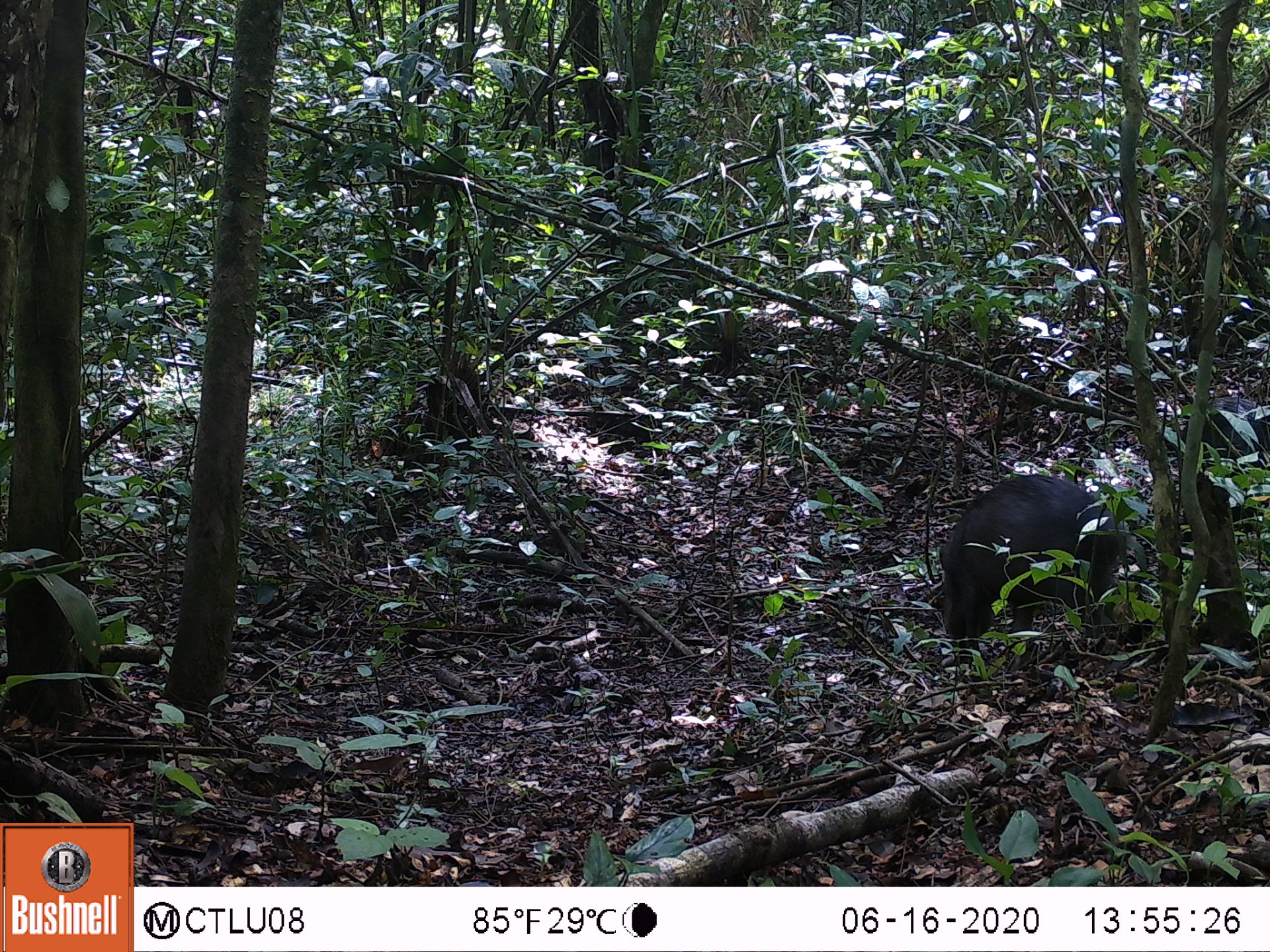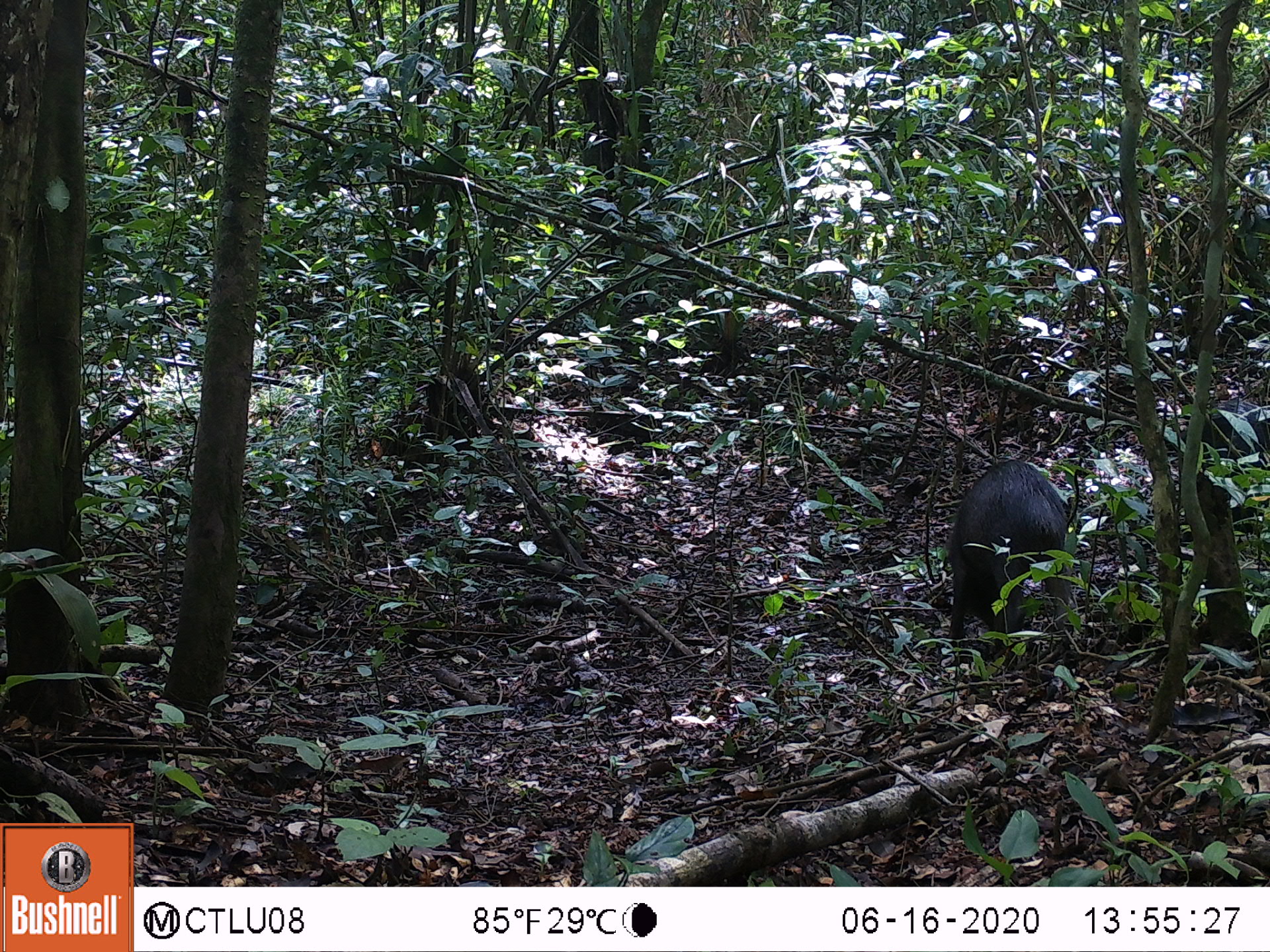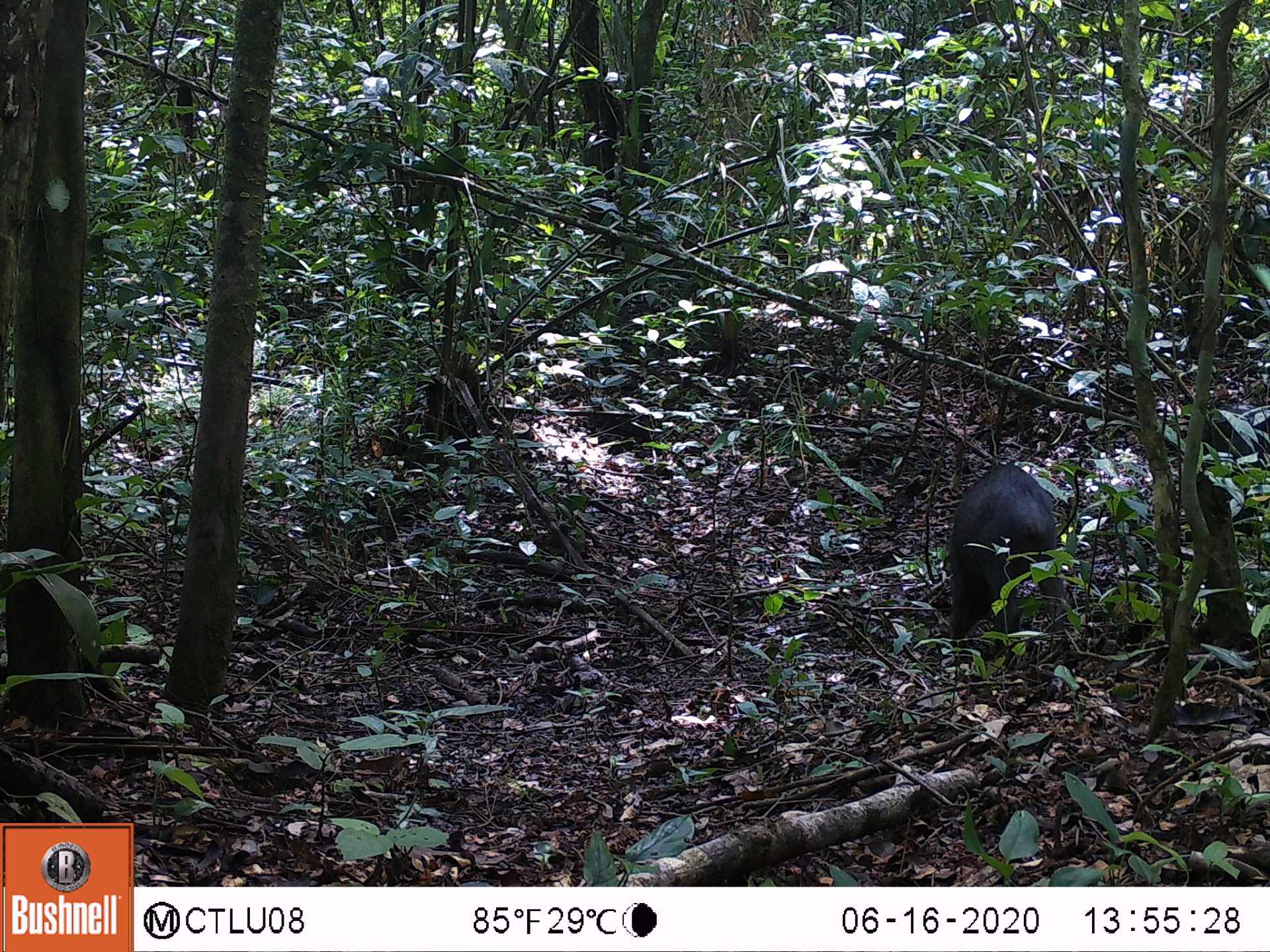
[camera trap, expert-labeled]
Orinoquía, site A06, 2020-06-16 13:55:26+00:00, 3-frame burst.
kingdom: Animalia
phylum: Chordata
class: Mammalia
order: Artiodactyla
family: Tayassuidae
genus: Tayassu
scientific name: Tayassu pecari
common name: white-lipped peccary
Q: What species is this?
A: White-lipped peccary (Tayassu pecari).